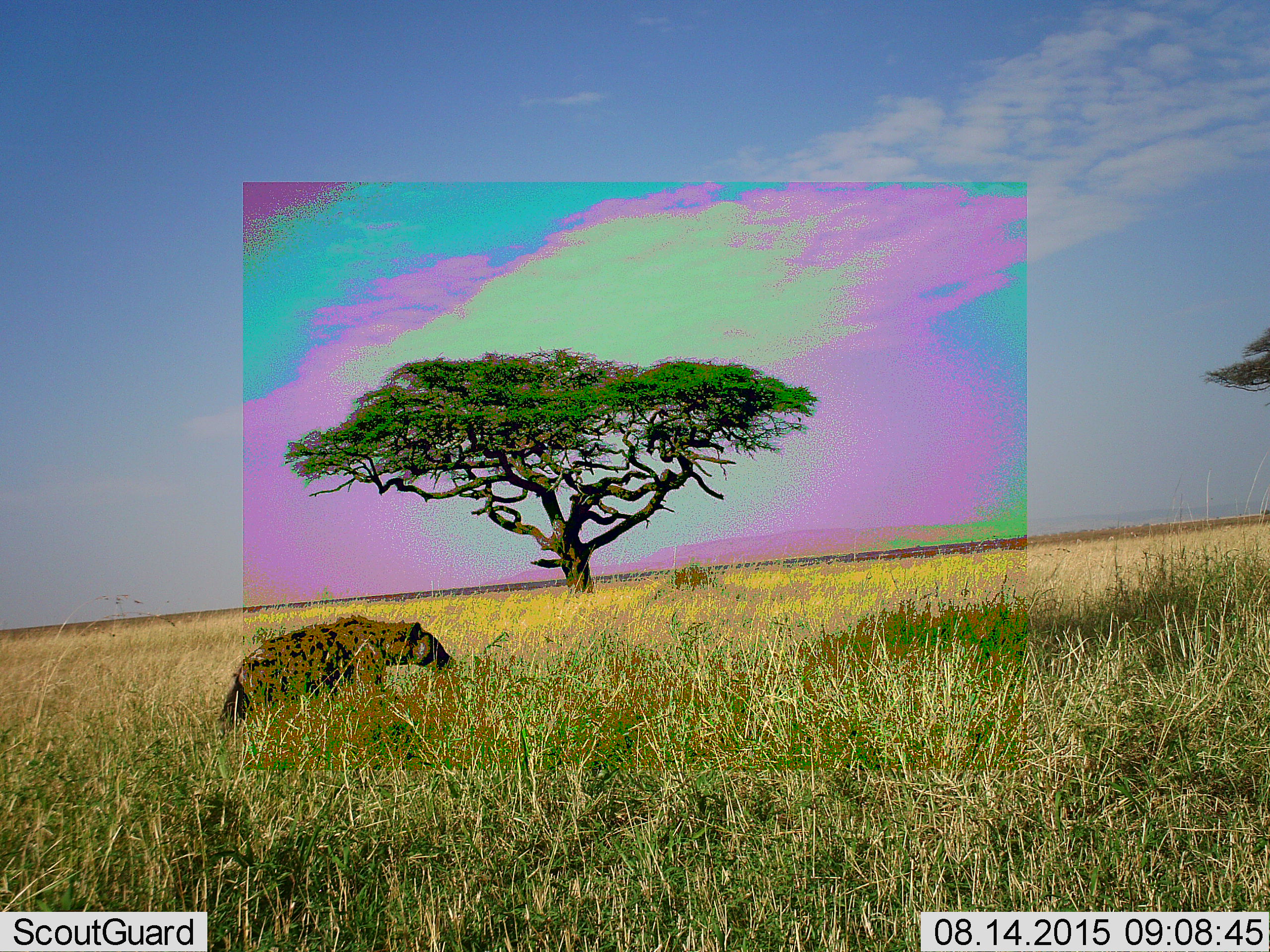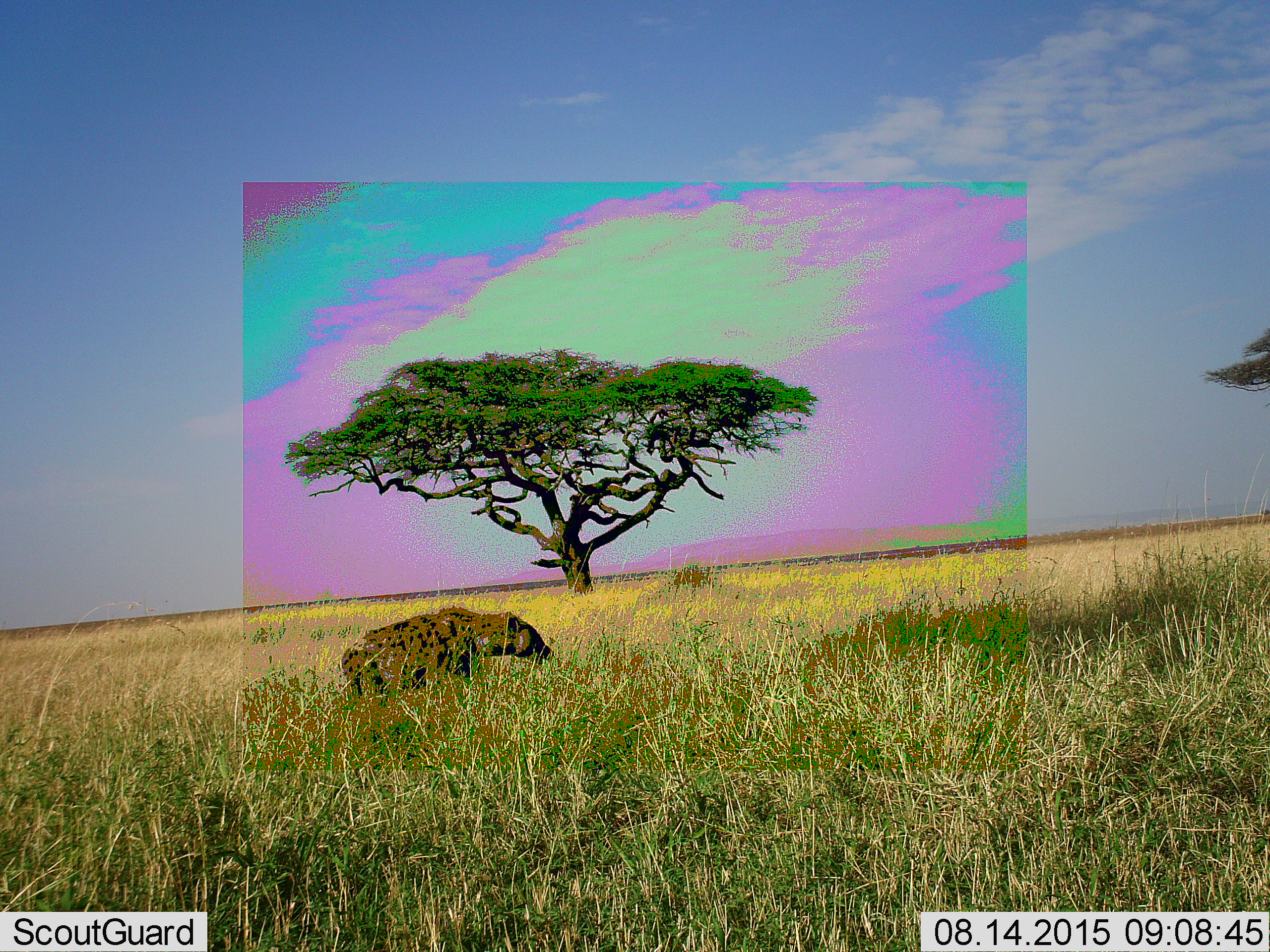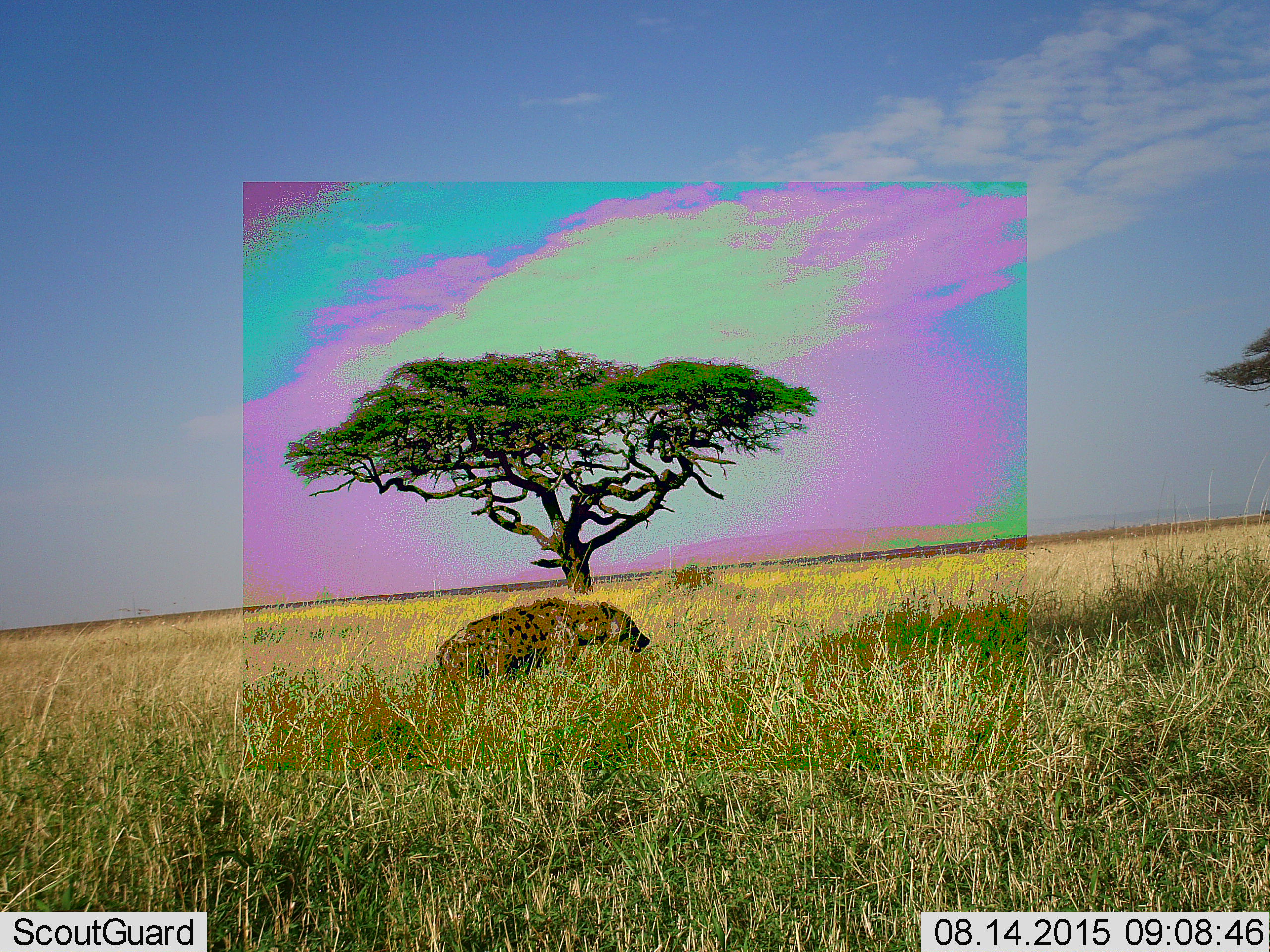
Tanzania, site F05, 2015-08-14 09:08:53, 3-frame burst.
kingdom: Animalia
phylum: Chordata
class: Mammalia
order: Carnivora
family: Hyaenidae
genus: Crocuta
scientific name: Crocuta crocuta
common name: spotted hyena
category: hyenaspotted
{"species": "hyenaspotted (spotted hyena) (Crocuta crocuta)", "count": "1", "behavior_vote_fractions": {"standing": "0%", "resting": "0%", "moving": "100%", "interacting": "0%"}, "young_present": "0%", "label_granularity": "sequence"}